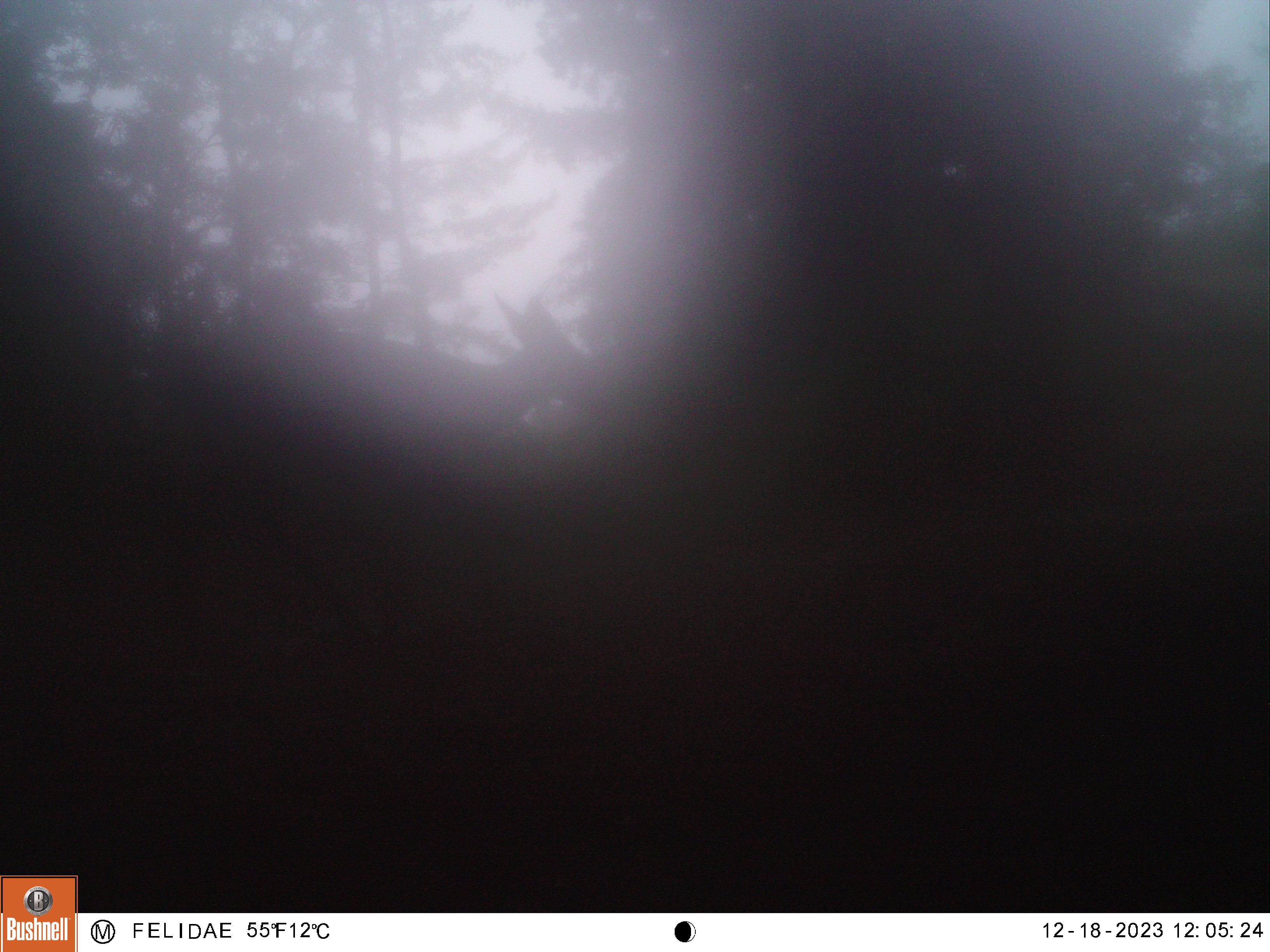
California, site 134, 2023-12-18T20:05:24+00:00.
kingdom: Animalia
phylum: Chordata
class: Mammalia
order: Artiodactyla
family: Cervidae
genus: Odocoileus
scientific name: Odocoileus hemionus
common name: mule deer